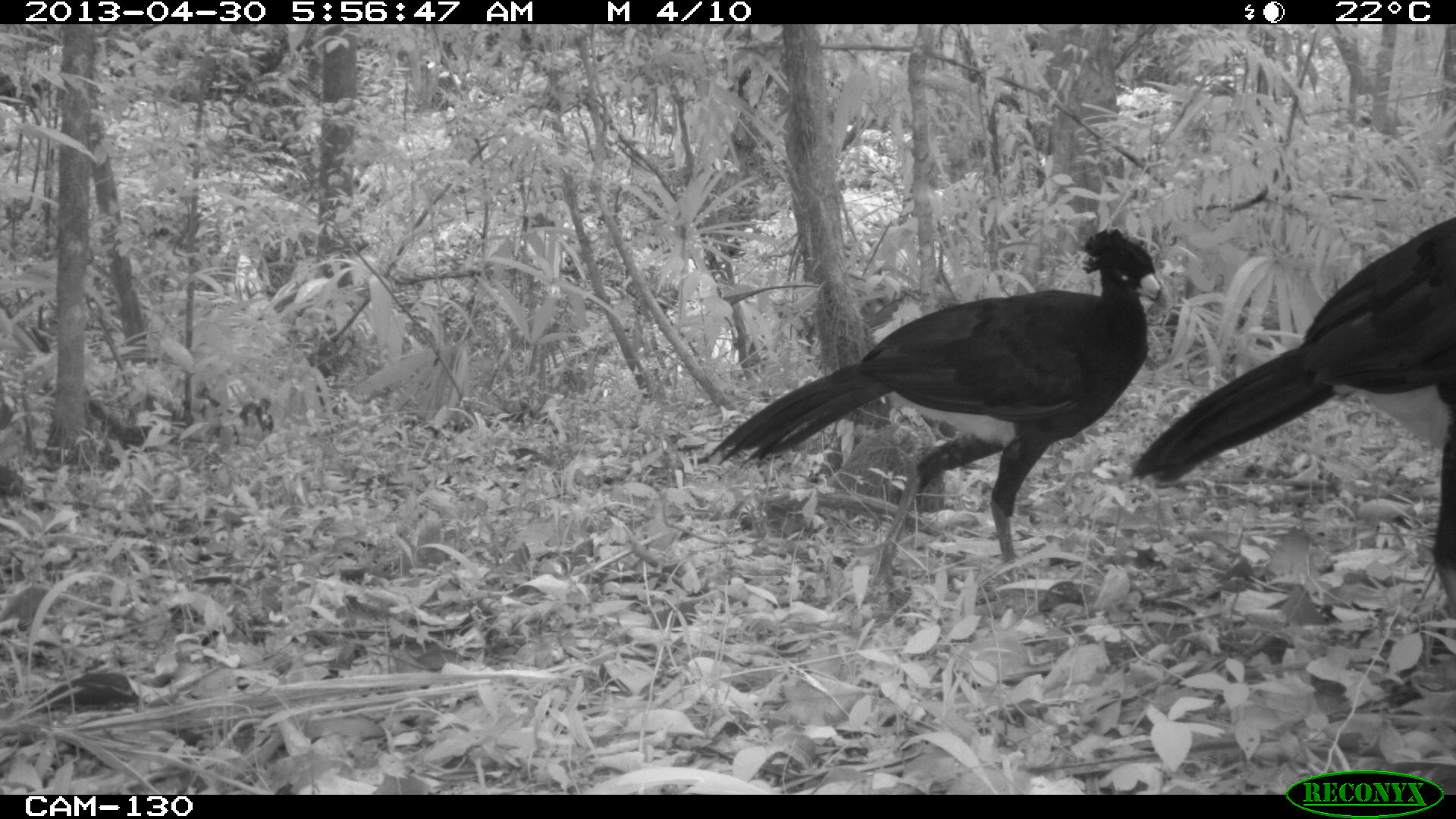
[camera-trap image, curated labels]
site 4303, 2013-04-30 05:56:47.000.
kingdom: Animalia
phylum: Chordata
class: Aves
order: Galliformes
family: Cracidae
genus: Crax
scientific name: Crax rubra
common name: great curassow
Crax rubra (great curassow), count 2, sex male.